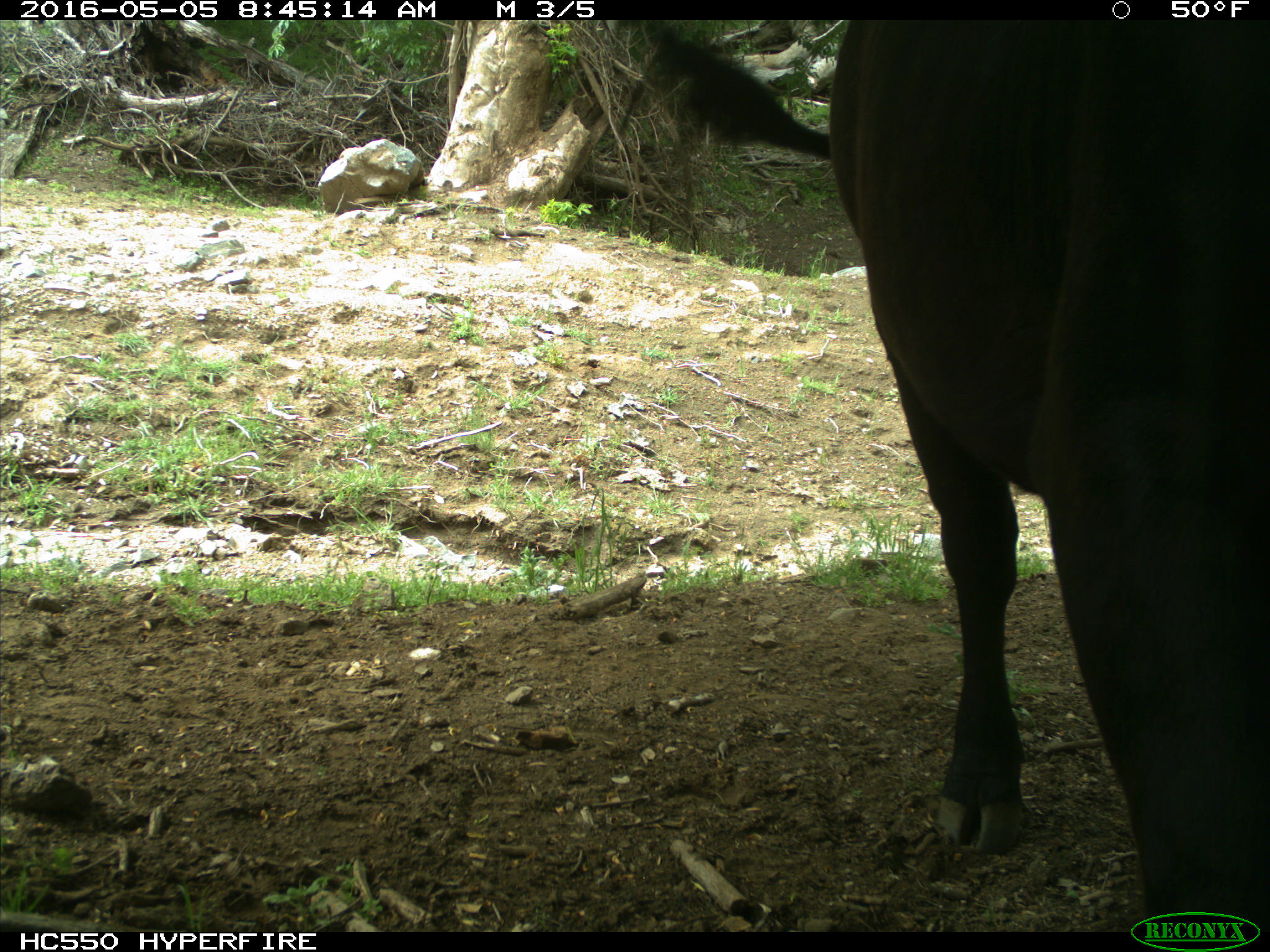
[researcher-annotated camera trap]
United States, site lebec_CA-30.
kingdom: Animalia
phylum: Chordata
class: Mammalia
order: Artiodactyla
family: Bovidae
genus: Bos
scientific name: Bos taurus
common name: domestic cow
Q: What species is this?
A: Bos taurus (domestic cow).